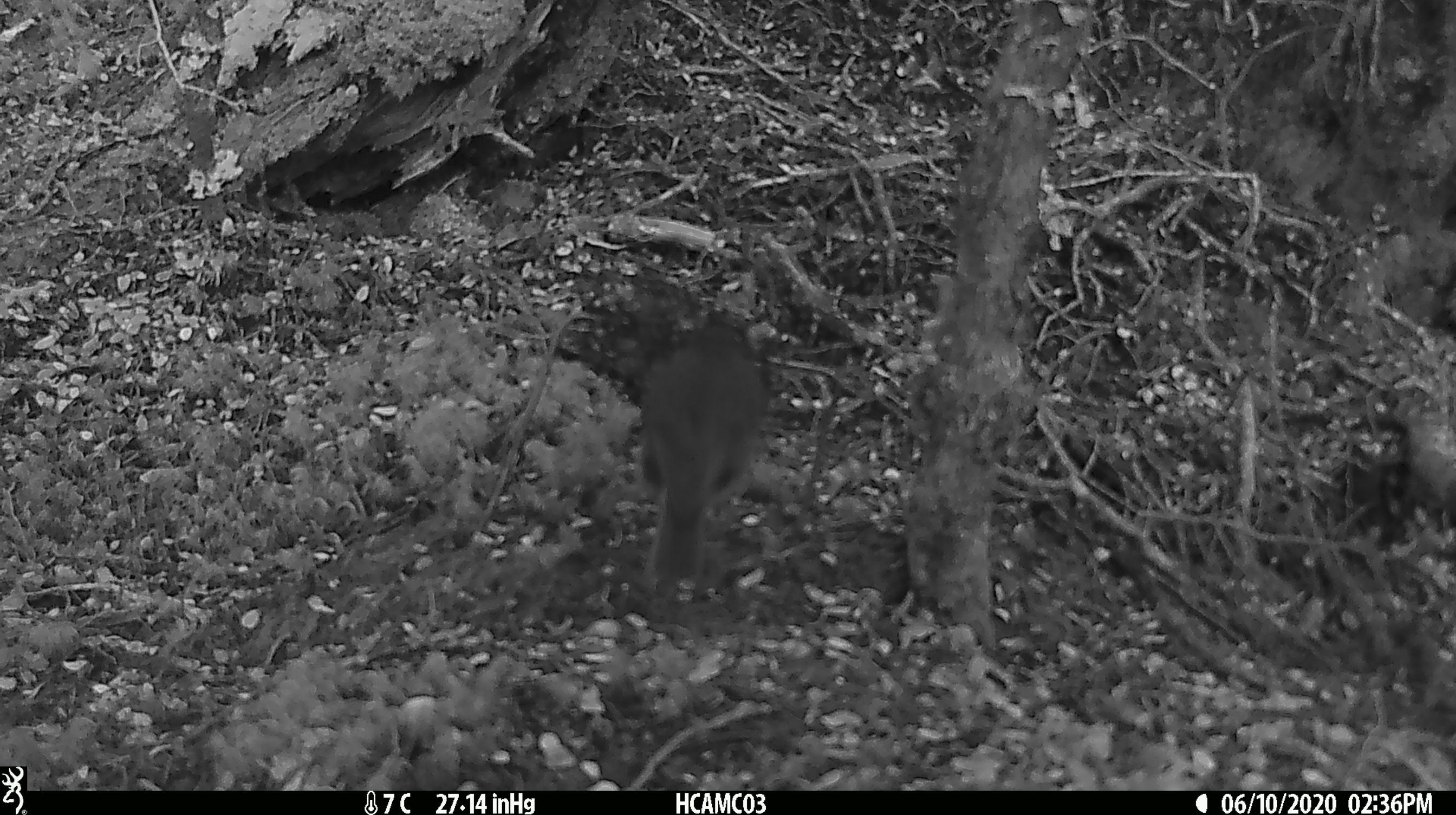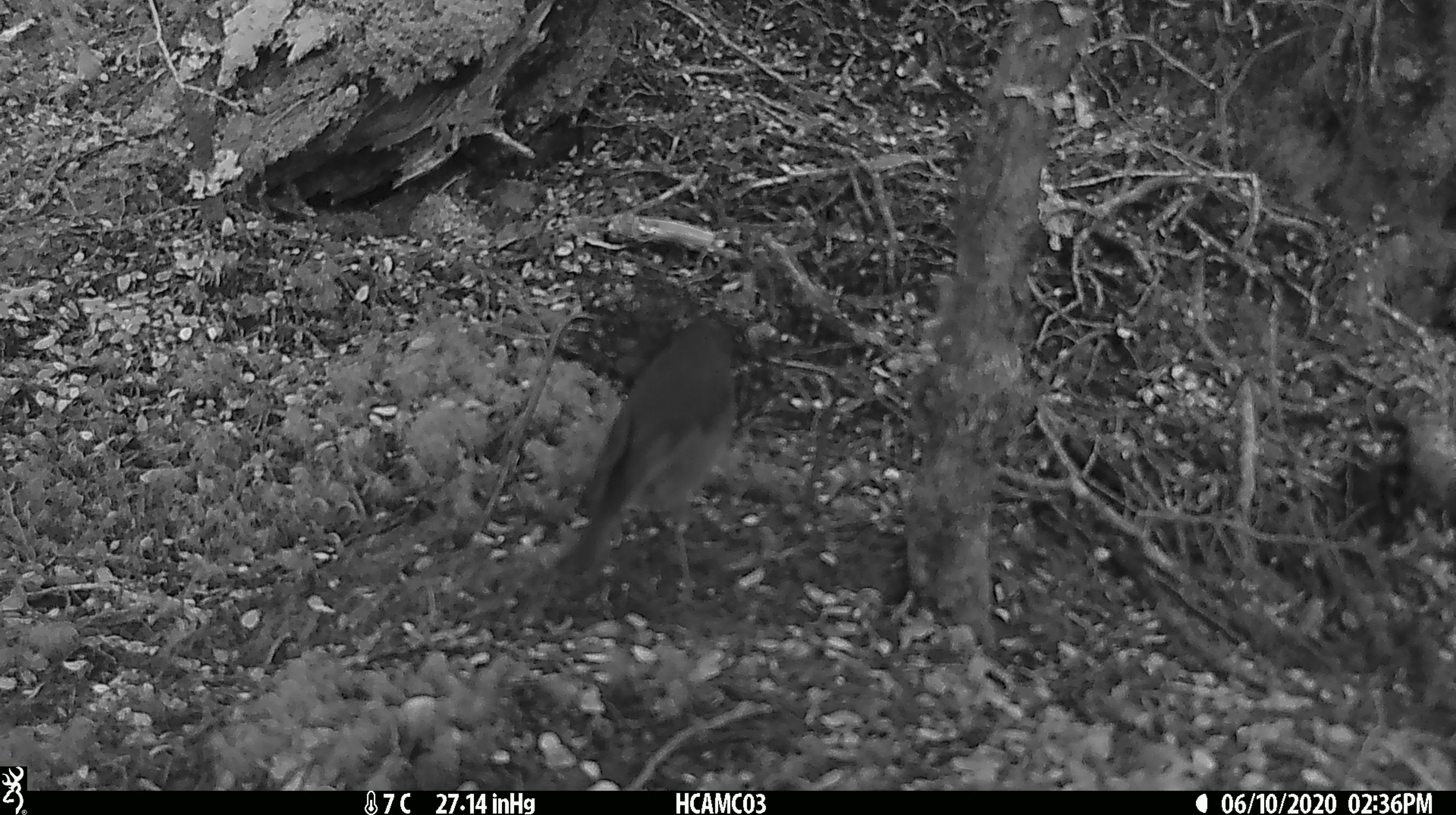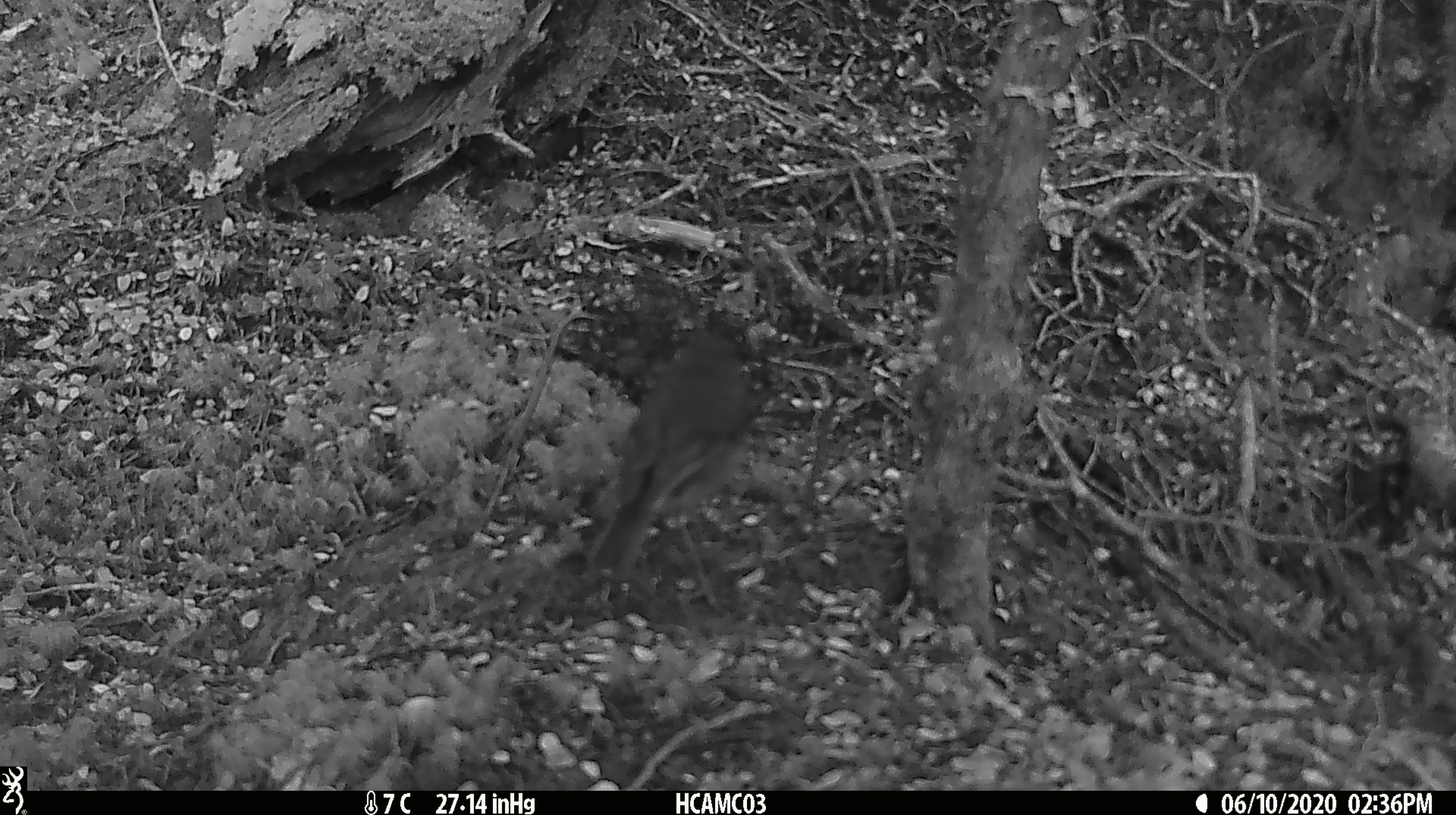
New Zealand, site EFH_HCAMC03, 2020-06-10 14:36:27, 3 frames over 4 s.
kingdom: Animalia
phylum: Chordata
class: Aves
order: Passeriformes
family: Petroicidae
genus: Petroica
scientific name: Petroica australis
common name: new zealand robin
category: robin